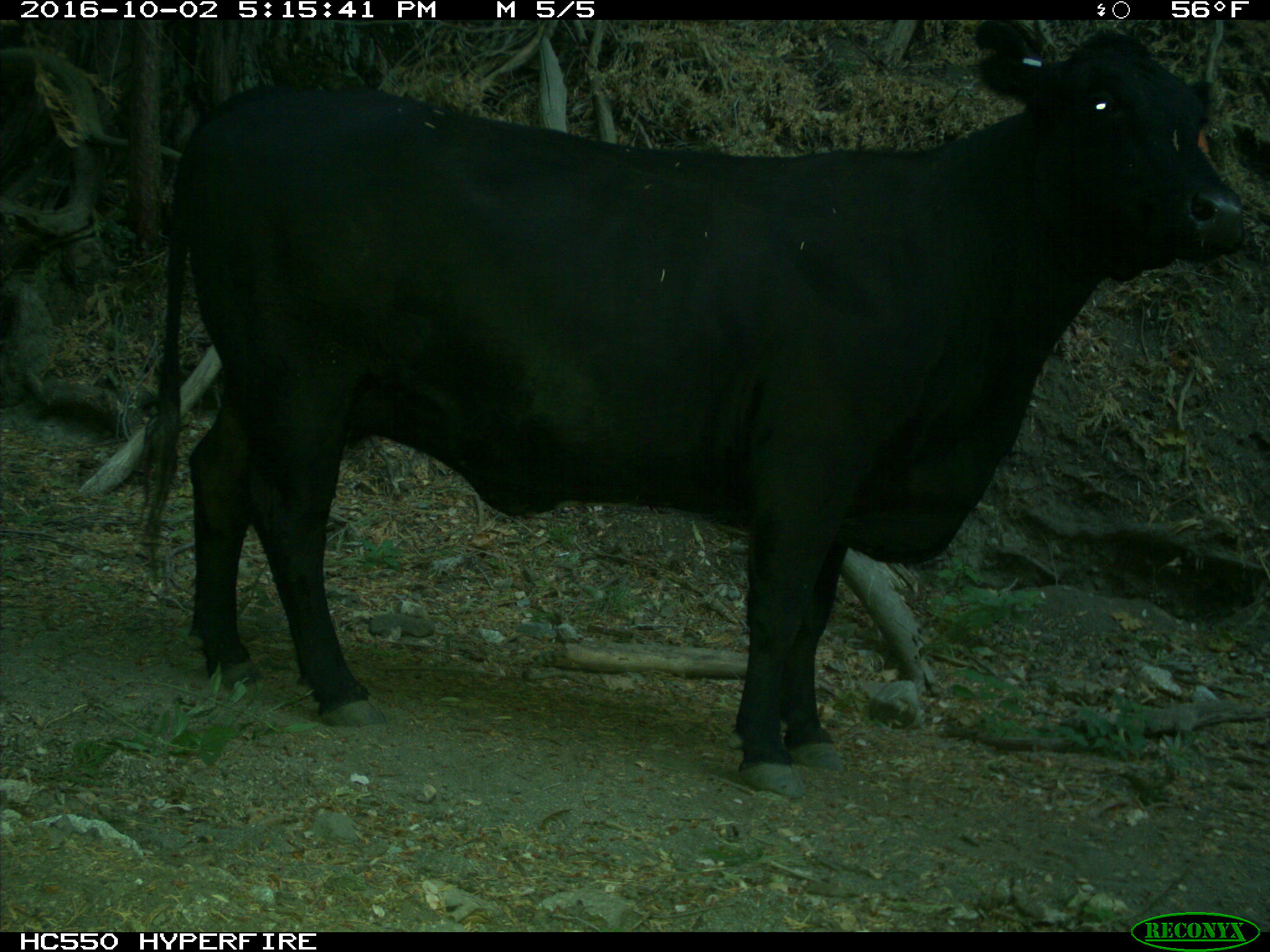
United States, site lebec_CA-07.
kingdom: Animalia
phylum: Chordata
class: Mammalia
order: Artiodactyla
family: Bovidae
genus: Bos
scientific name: Bos taurus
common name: domestic cow